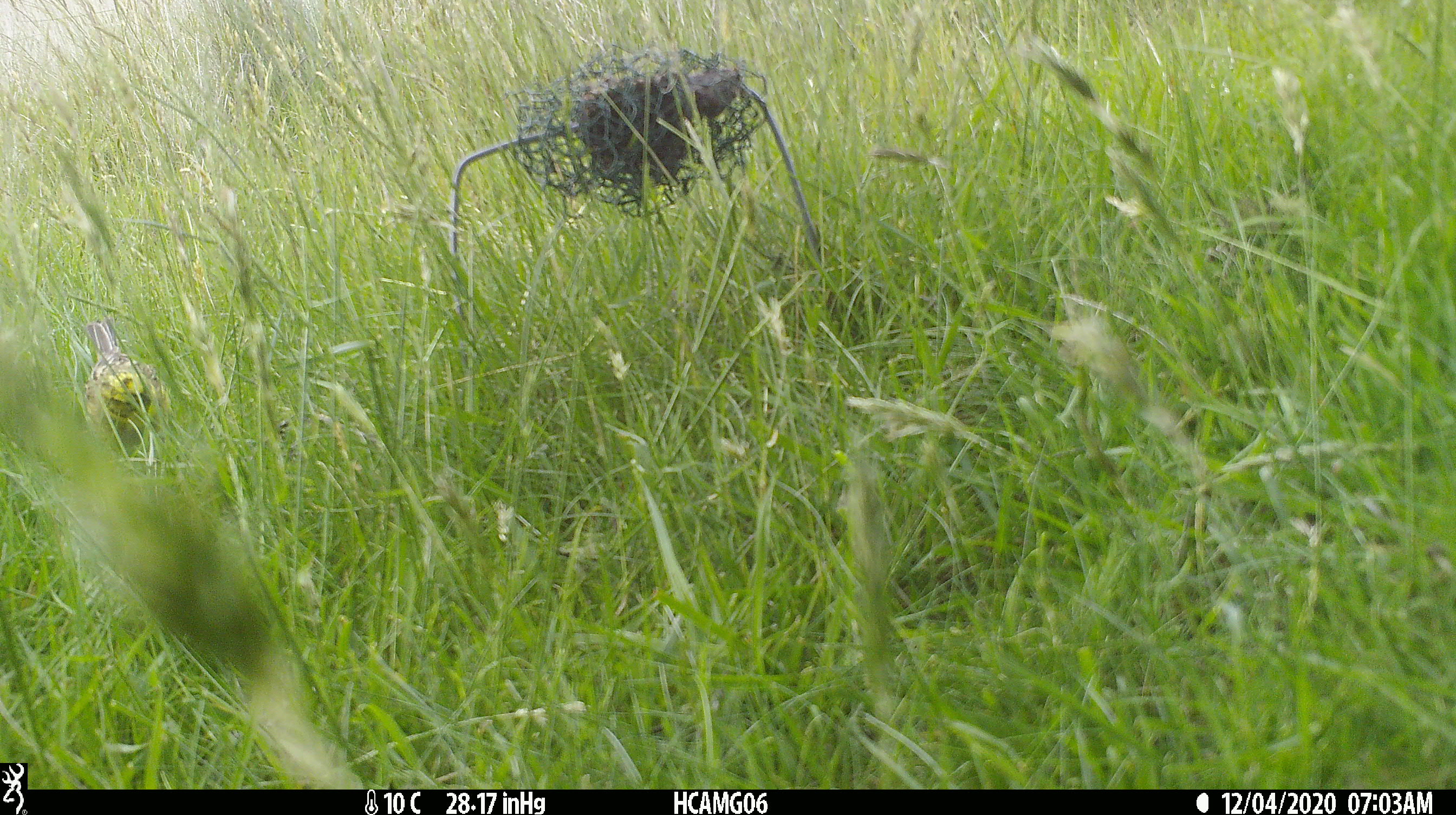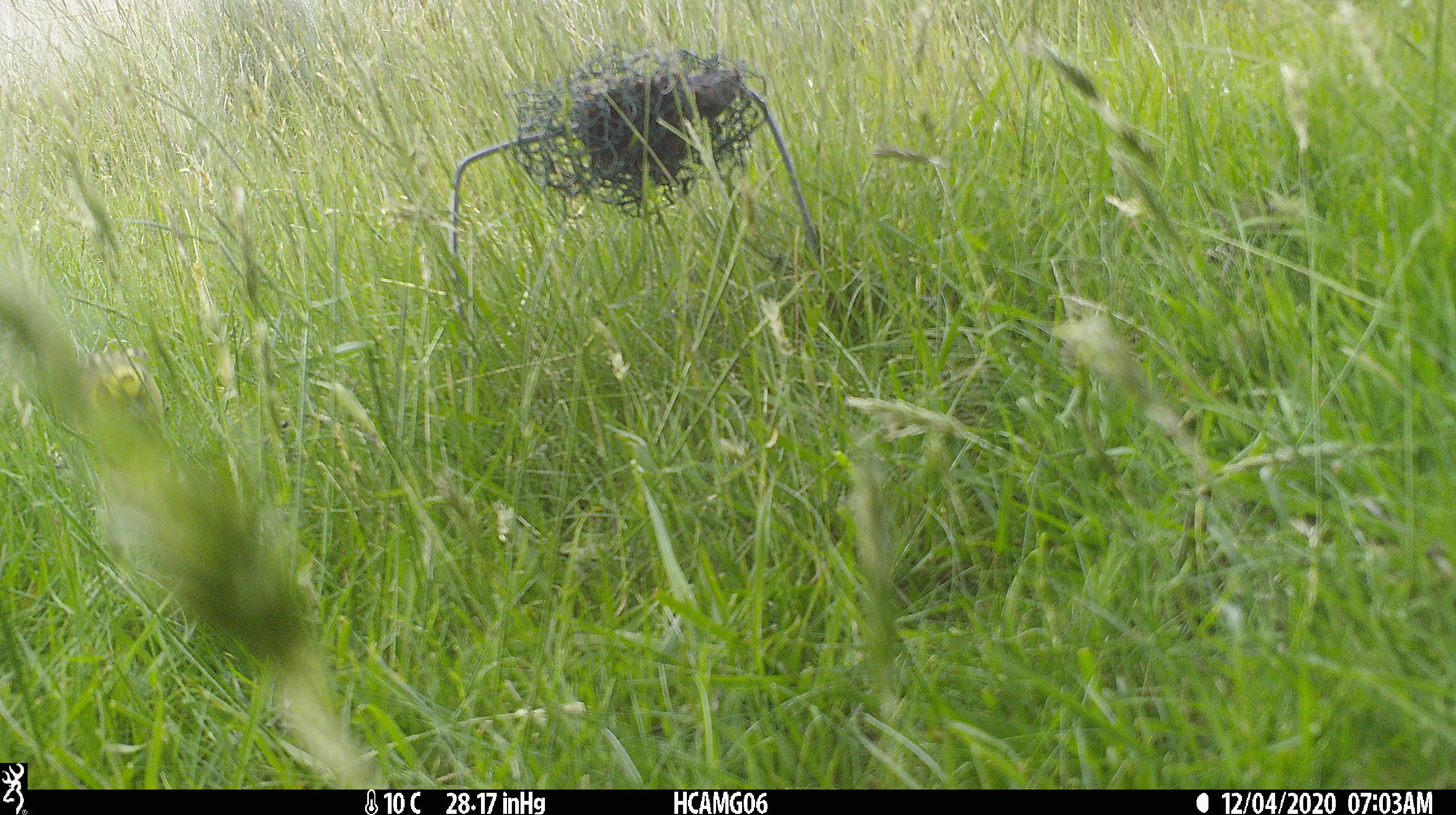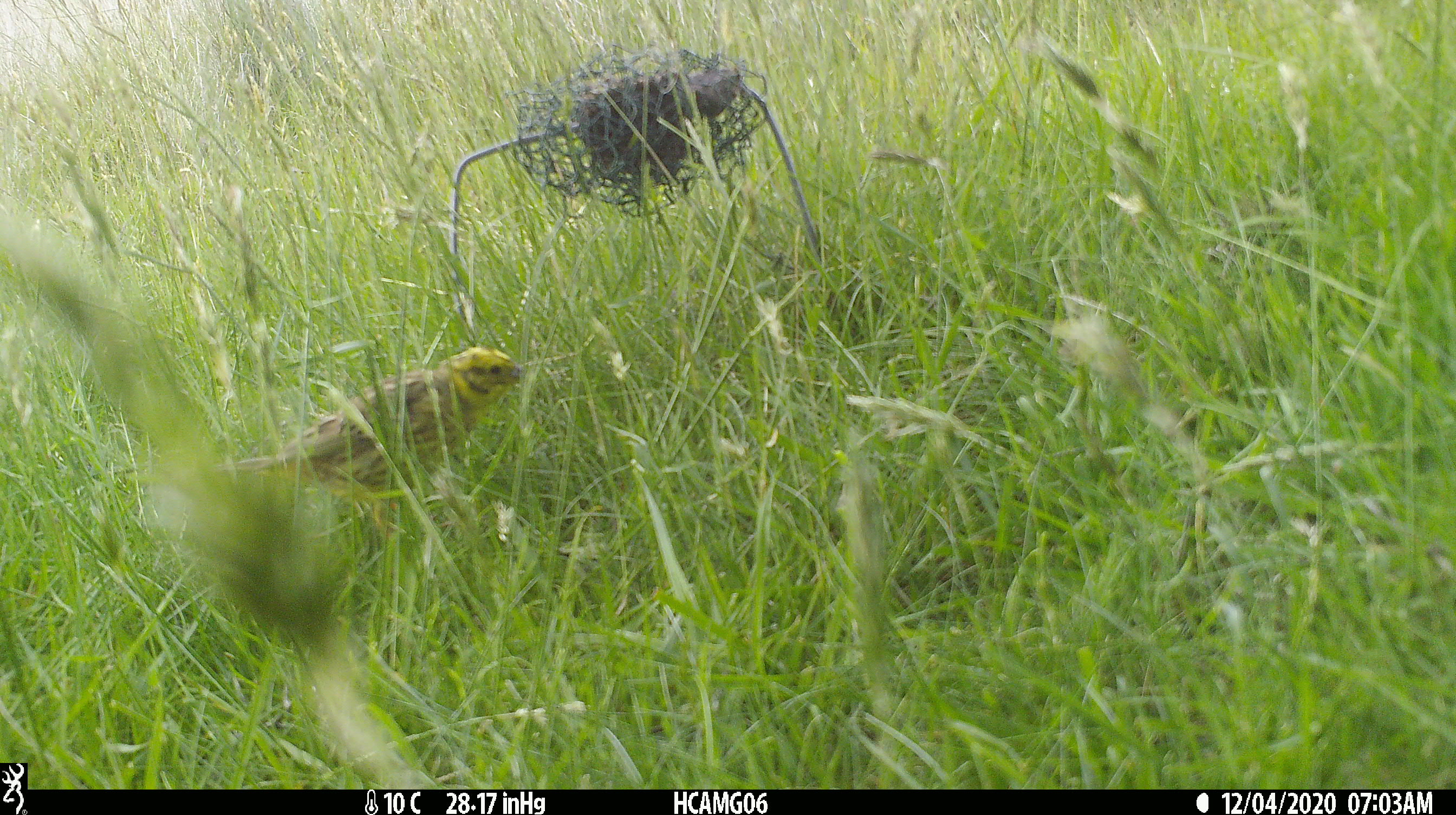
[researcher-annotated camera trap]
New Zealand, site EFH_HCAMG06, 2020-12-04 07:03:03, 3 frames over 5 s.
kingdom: Animalia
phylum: Chordata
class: Aves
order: Passeriformes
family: Emberizidae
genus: Emberiza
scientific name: Emberiza citrinella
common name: yellowhammer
Yellowhammer (Emberiza citrinella).